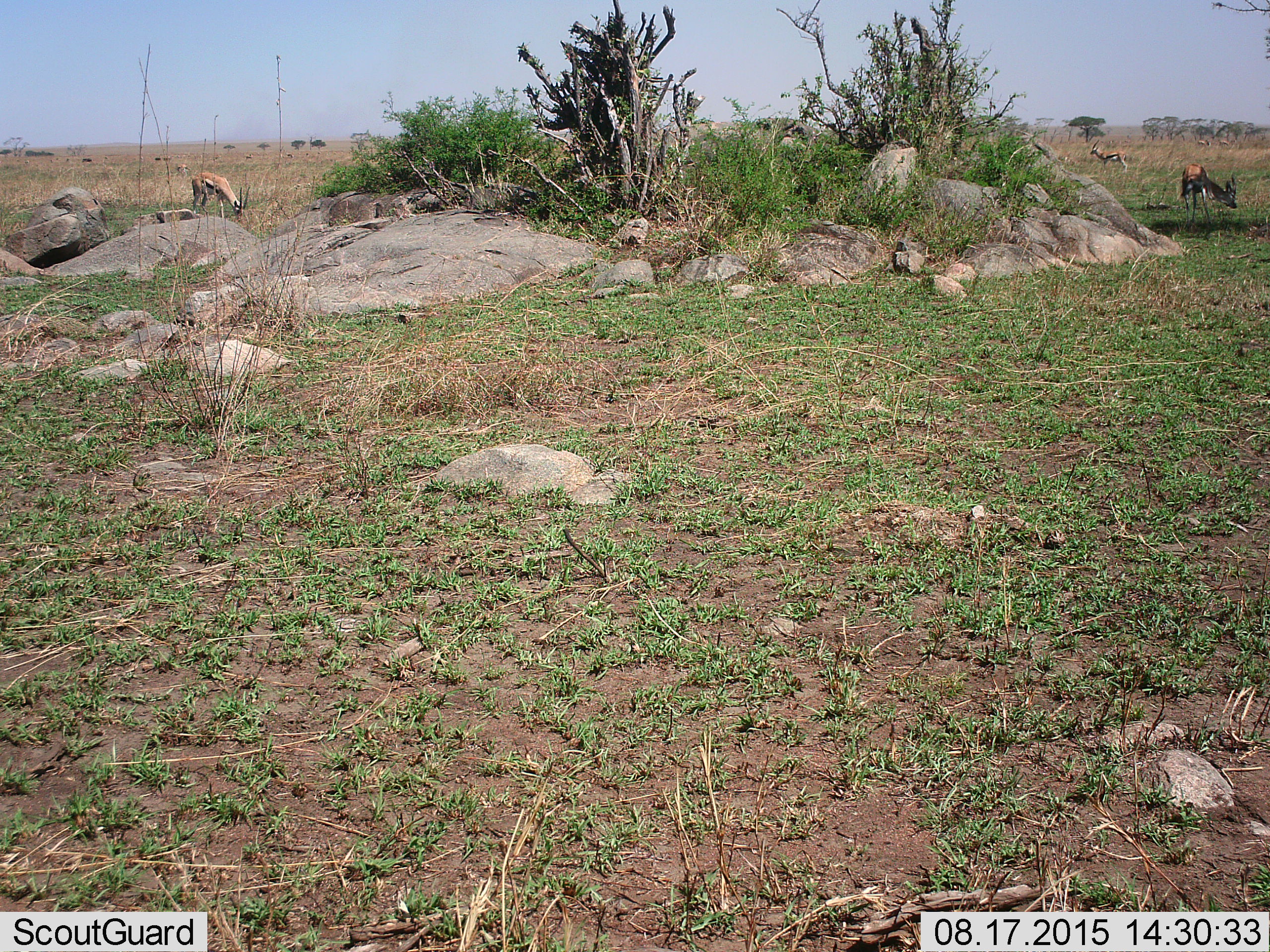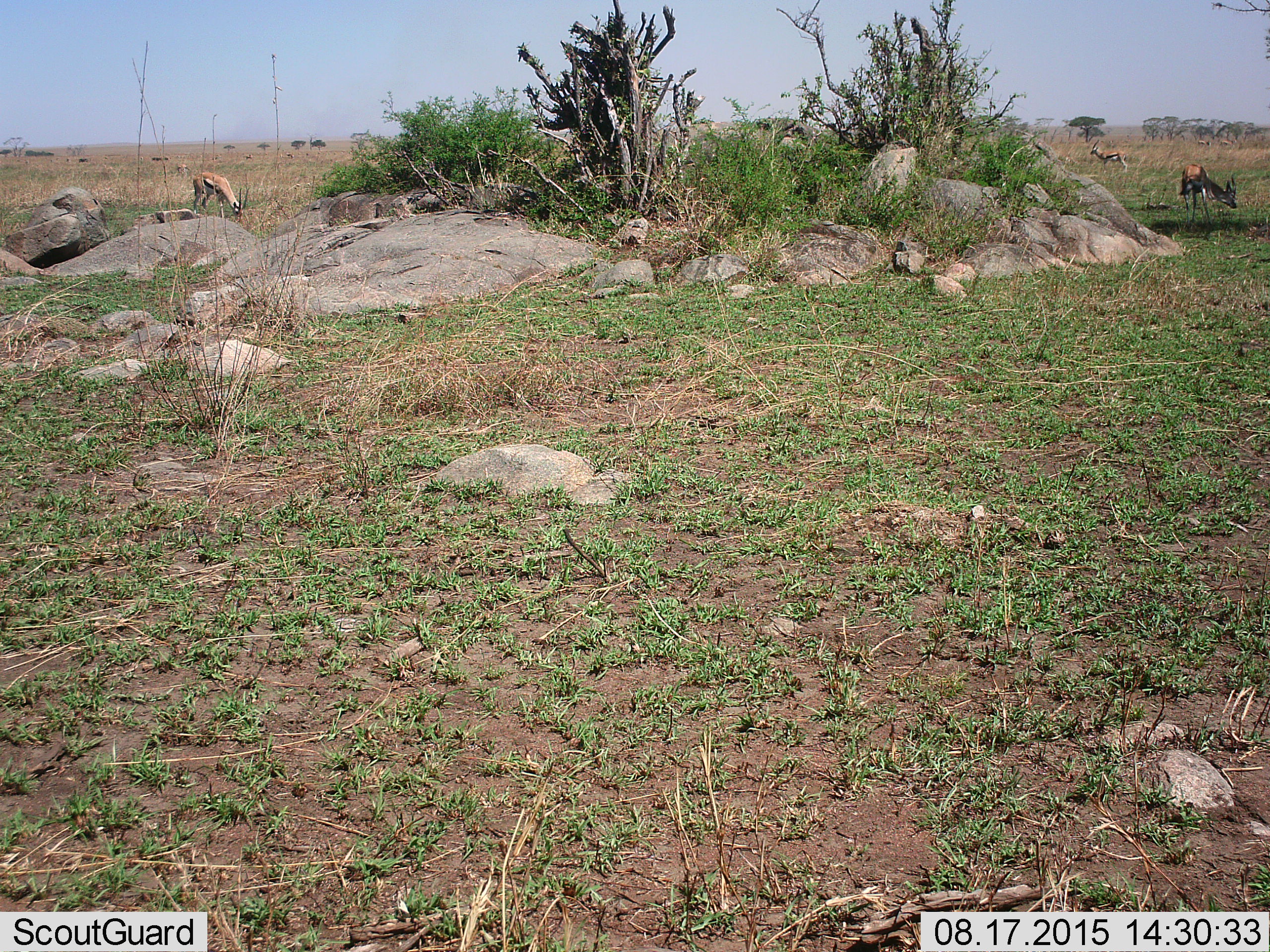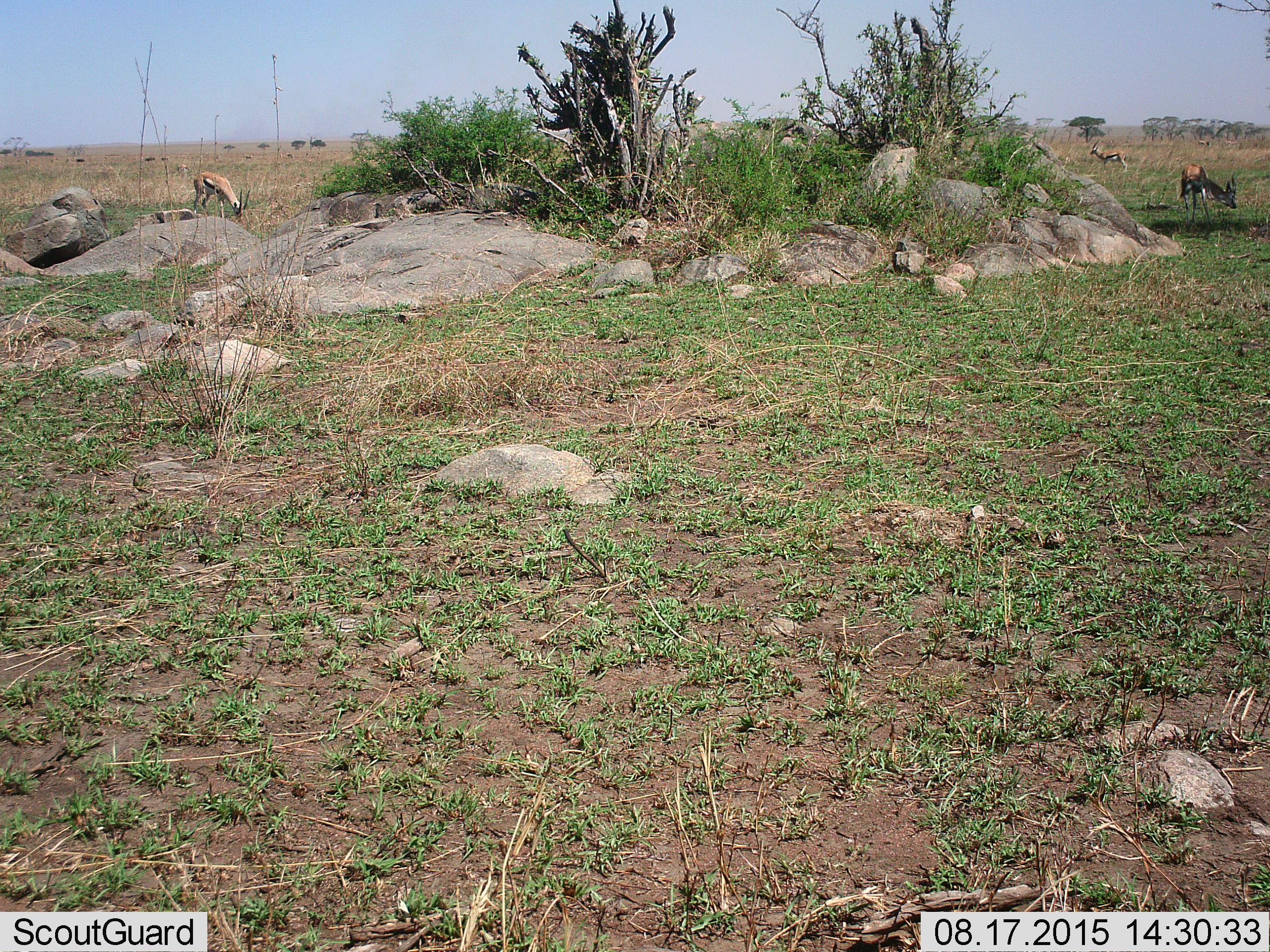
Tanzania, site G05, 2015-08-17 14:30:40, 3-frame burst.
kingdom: Animalia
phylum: Chordata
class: Mammalia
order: Artiodactyla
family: Bovidae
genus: Eudorcas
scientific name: Eudorcas thomsonii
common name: thomson's gazelle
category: gazellethomsons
Gazellethomsons (thomson's gazelle) (Eudorcas thomsonii), count 11-50. Behavior (volunteer vote fractions): standing 56%, resting 0%, moving 33%, interacting 0%. Young present (vote fraction): 0%. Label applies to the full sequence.